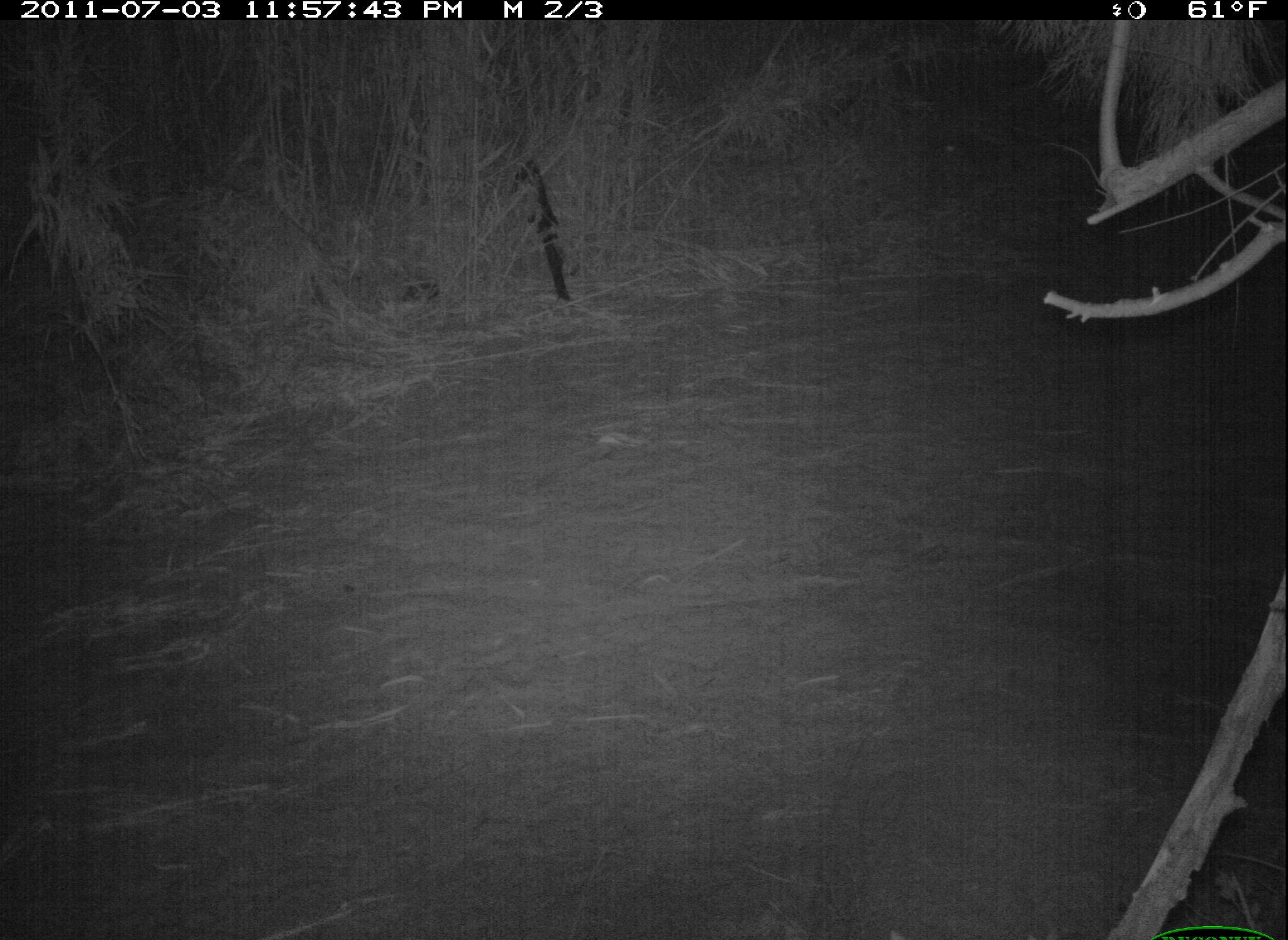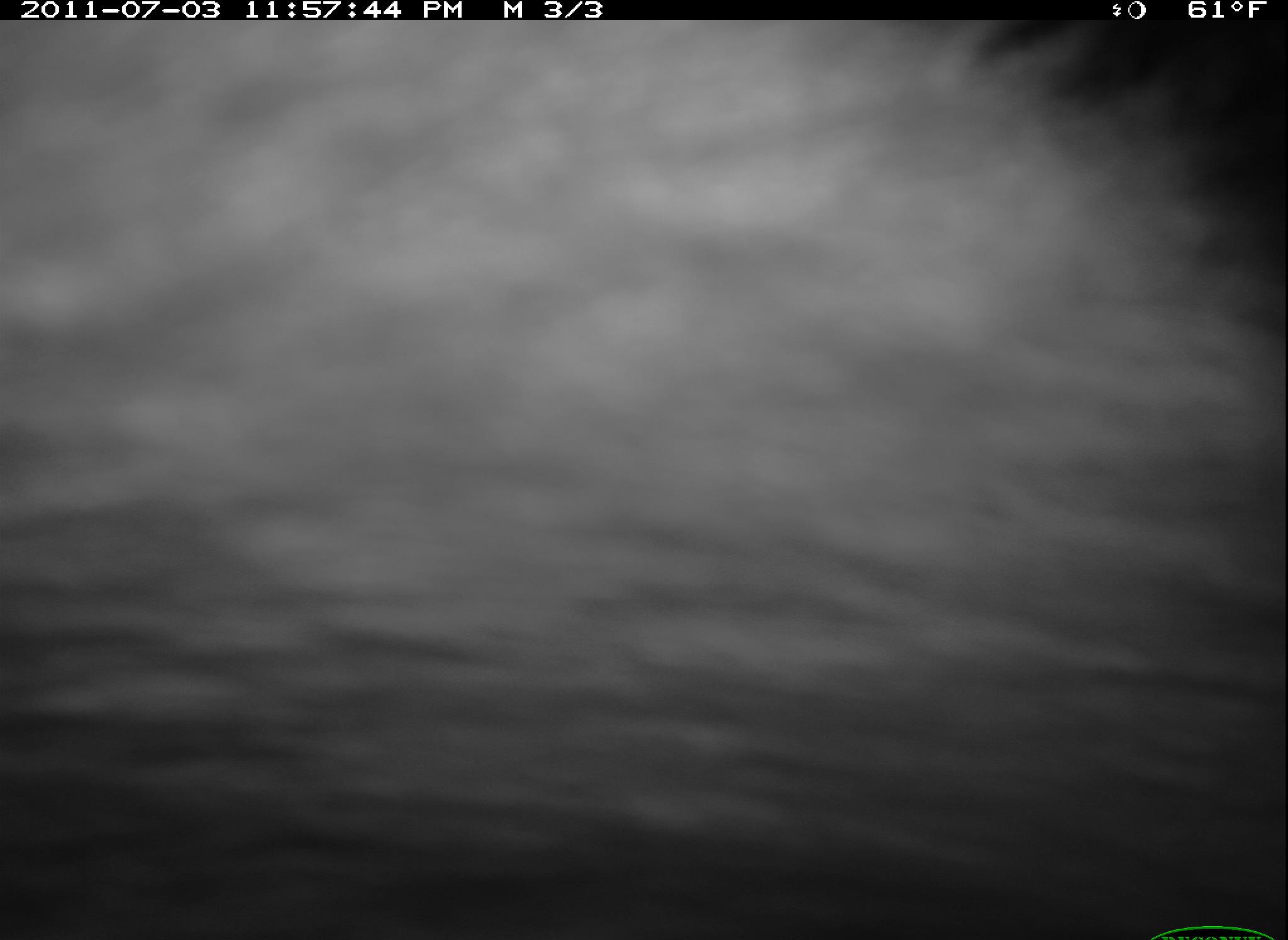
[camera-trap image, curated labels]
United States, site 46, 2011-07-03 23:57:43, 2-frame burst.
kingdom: Animalia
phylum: Chordata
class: Mammalia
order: Carnivora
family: Procyonidae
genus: Procyon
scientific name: Procyon lotor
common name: raccoon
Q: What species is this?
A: Raccoon (Procyon lotor).